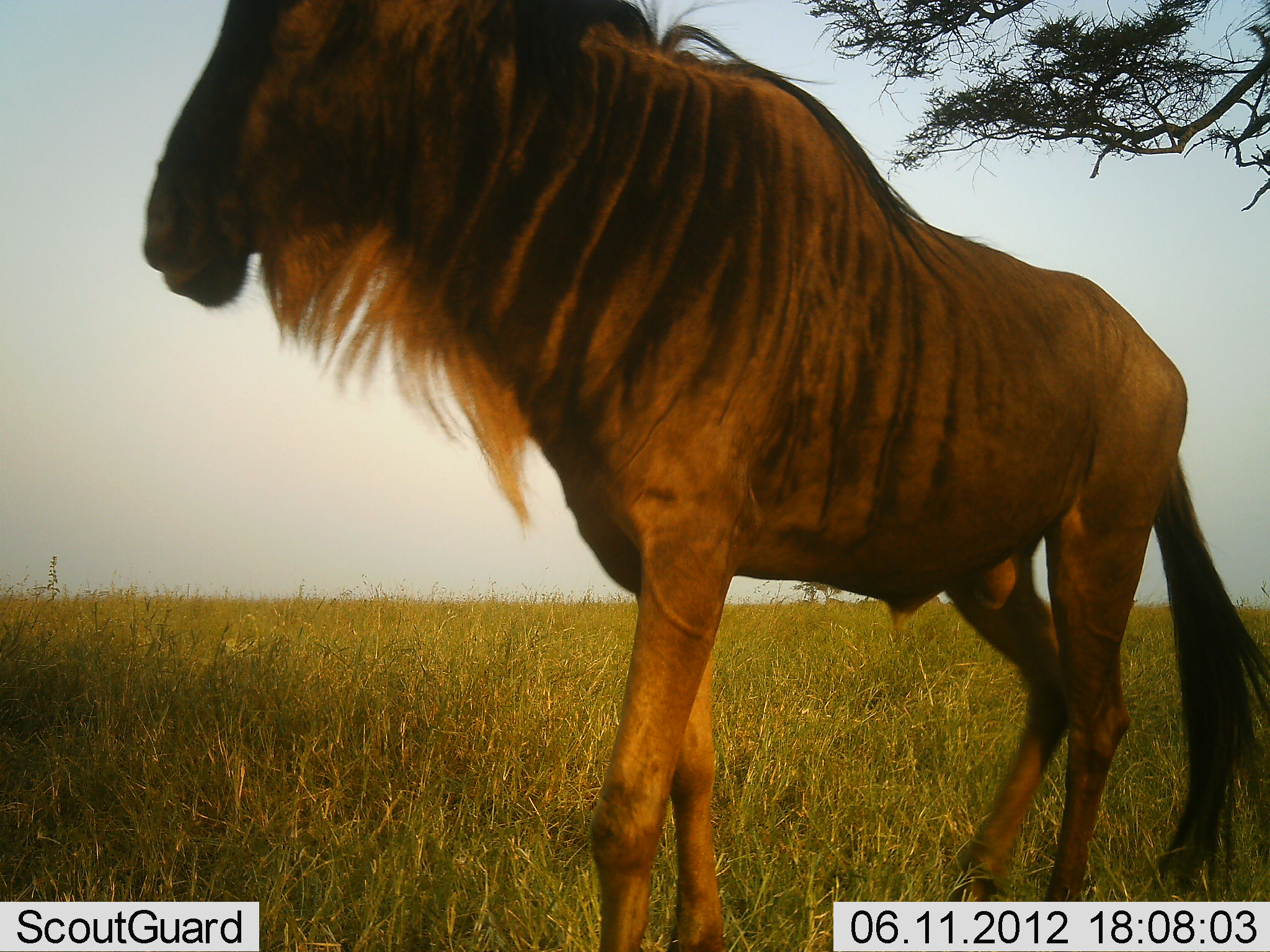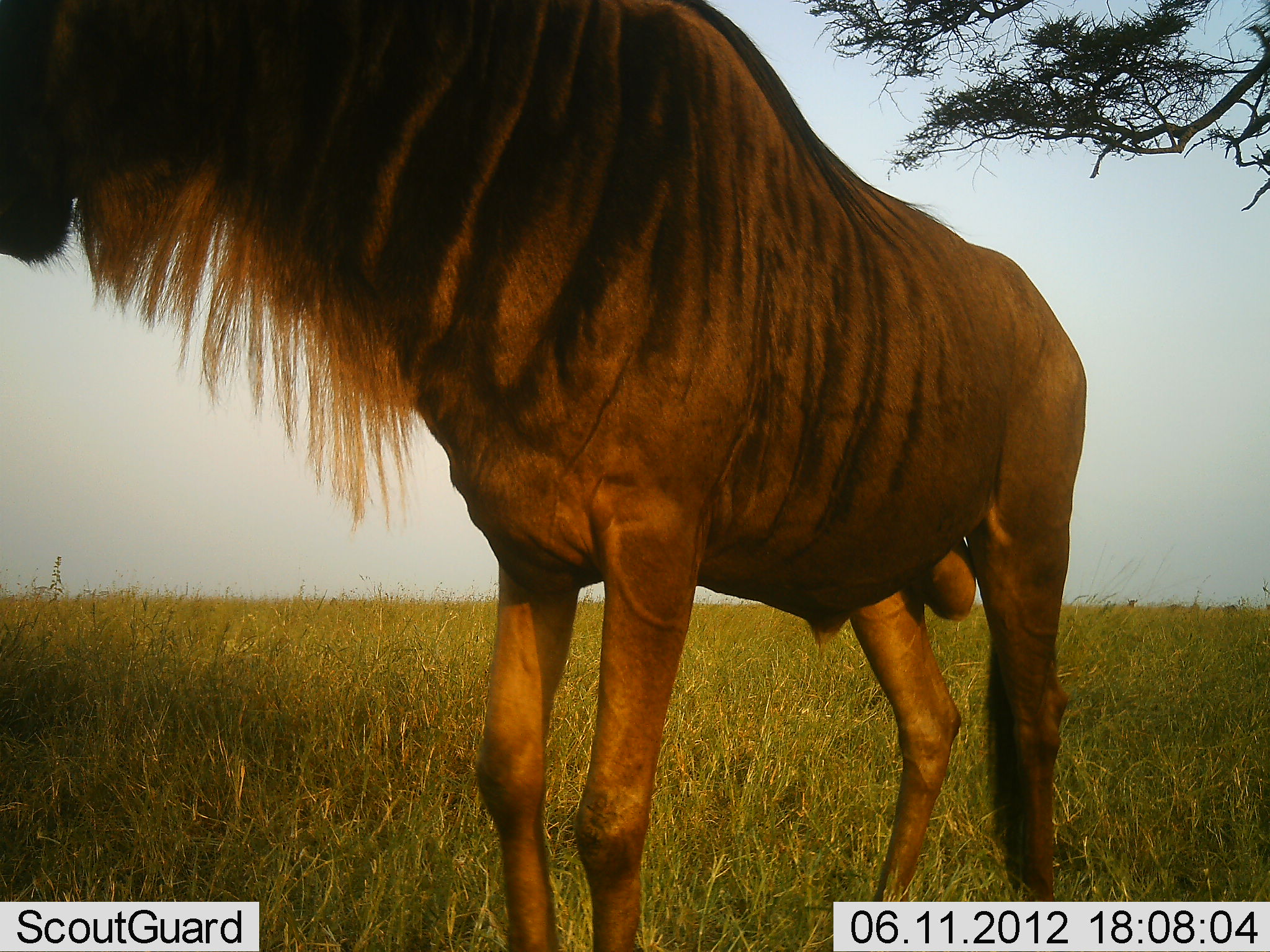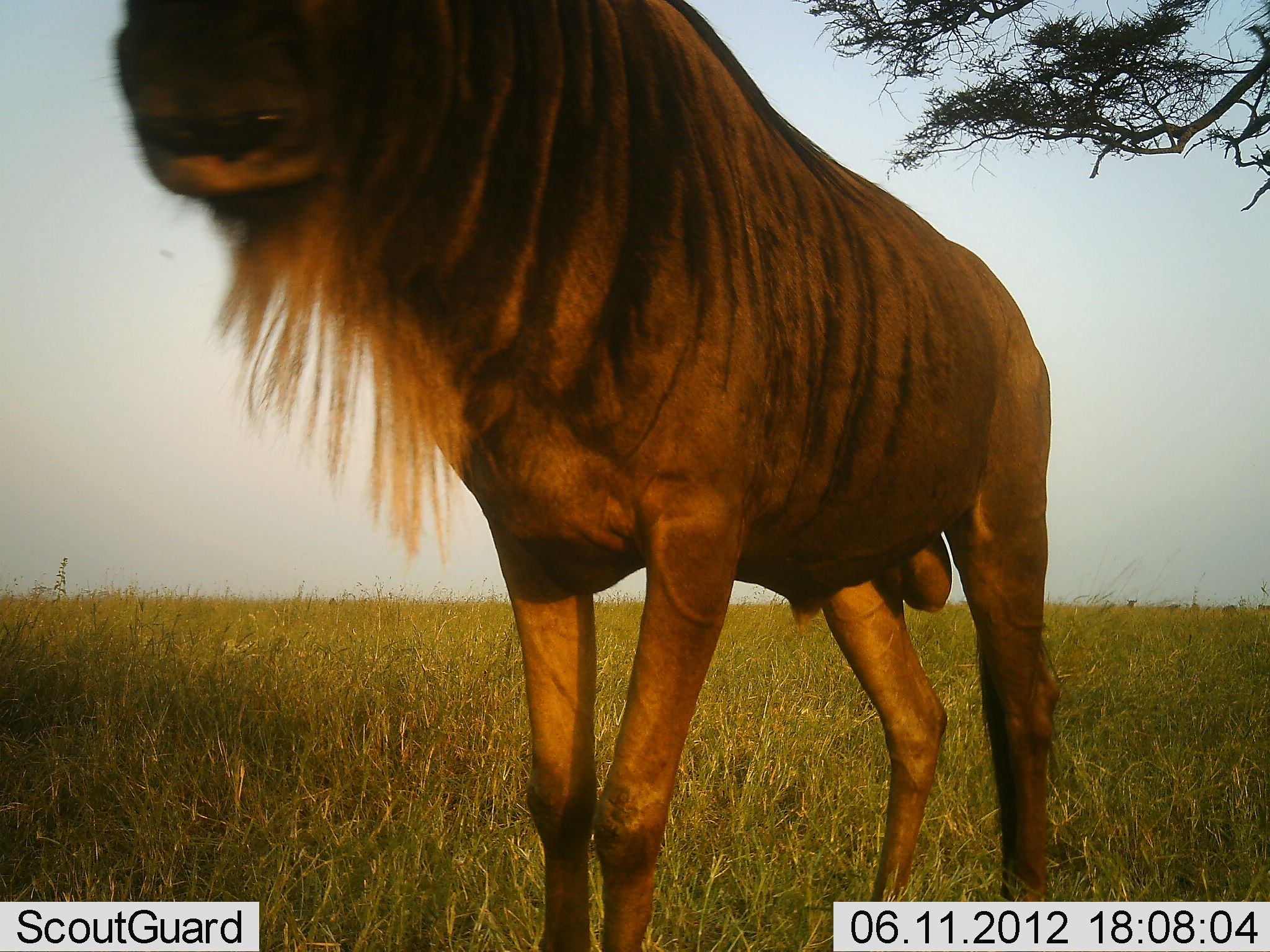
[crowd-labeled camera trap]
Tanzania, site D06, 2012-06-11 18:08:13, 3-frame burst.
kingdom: Animalia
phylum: Chordata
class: Mammalia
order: Artiodactyla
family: Bovidae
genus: Connochaetes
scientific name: Connochaetes taurinus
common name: blue wildebeest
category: wildebeest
Wildebeest (blue wildebeest) (Connochaetes taurinus), count 1. Behavior (volunteer vote fractions): standing 50%, resting 0%, moving 50%, interacting 0%. Young present (vote fraction): 0%. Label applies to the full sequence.